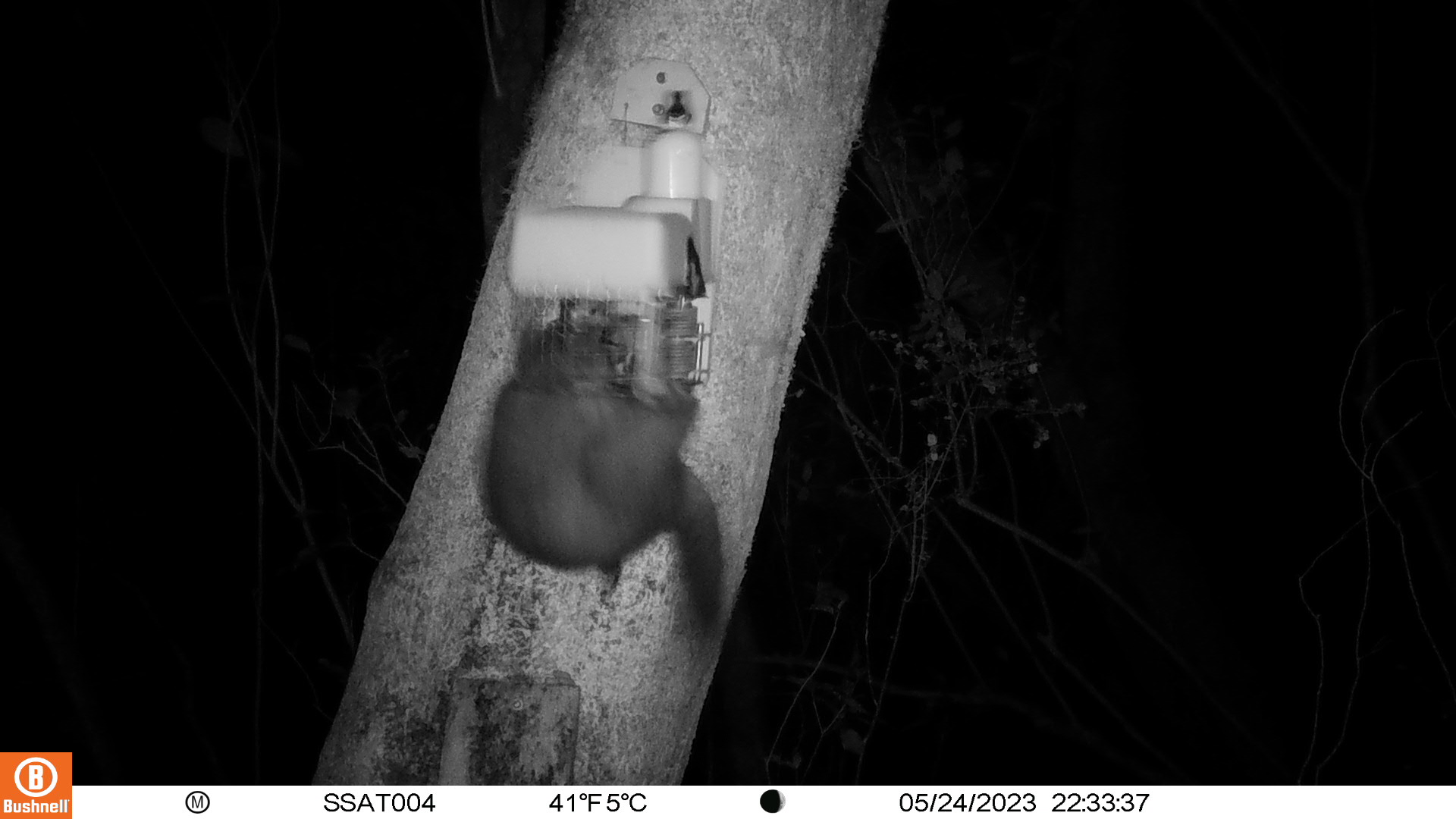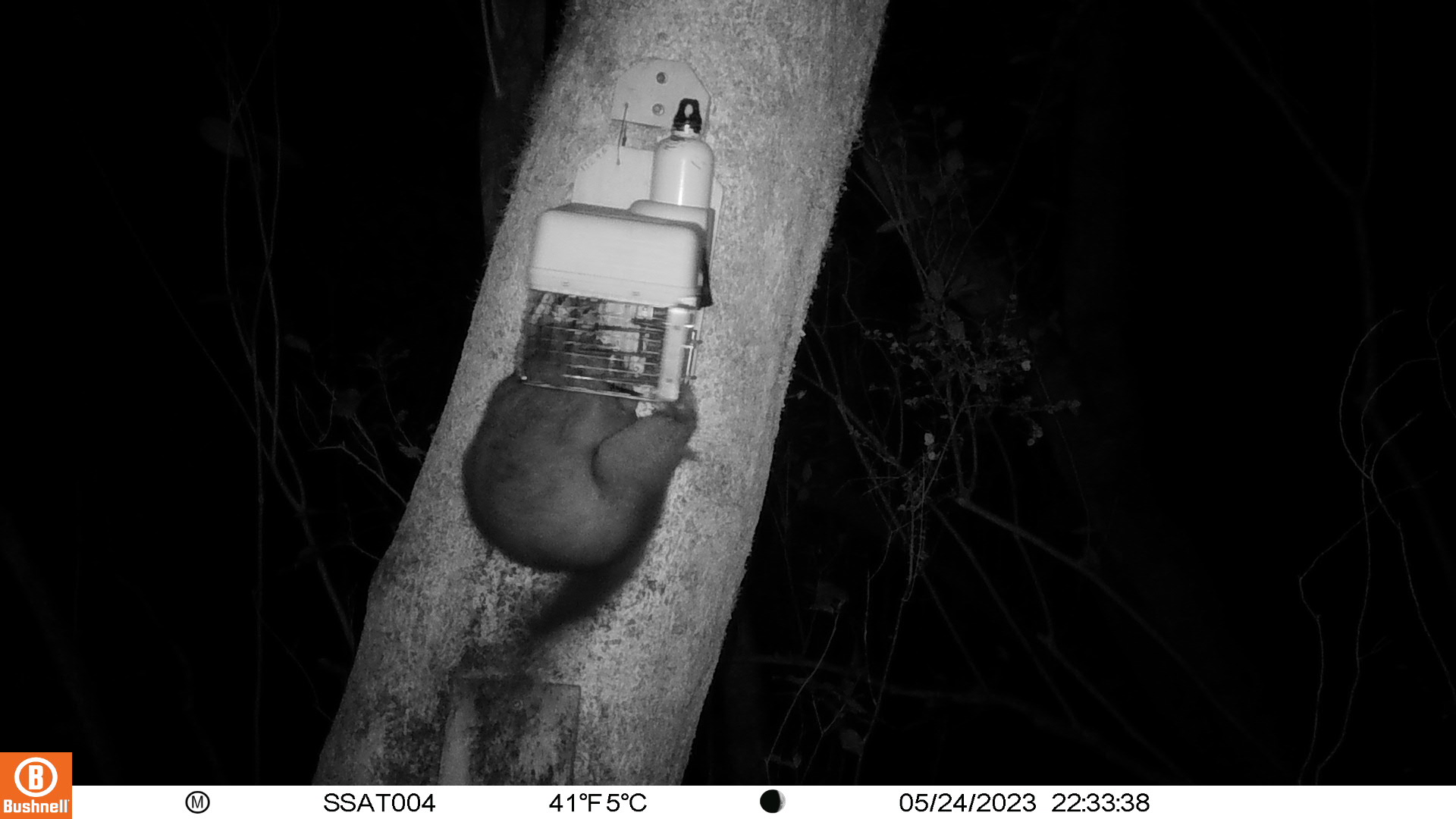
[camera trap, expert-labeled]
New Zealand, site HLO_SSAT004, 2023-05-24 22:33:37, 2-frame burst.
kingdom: Animalia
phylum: Chordata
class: Mammalia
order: Diprotodontia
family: Phalangeridae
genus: Trichosurus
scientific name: Trichosurus vulpecula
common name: common brushtail possum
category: possum